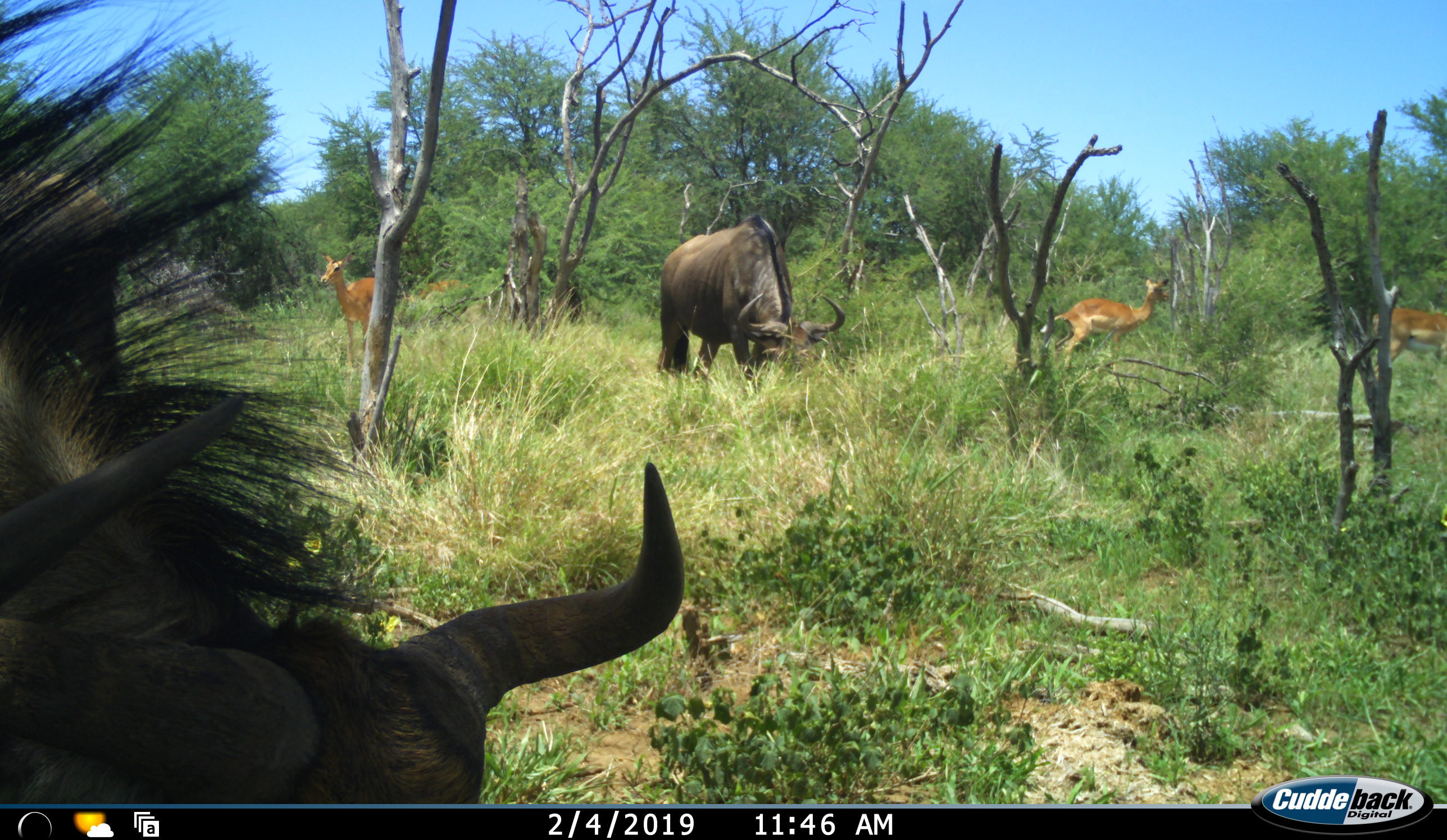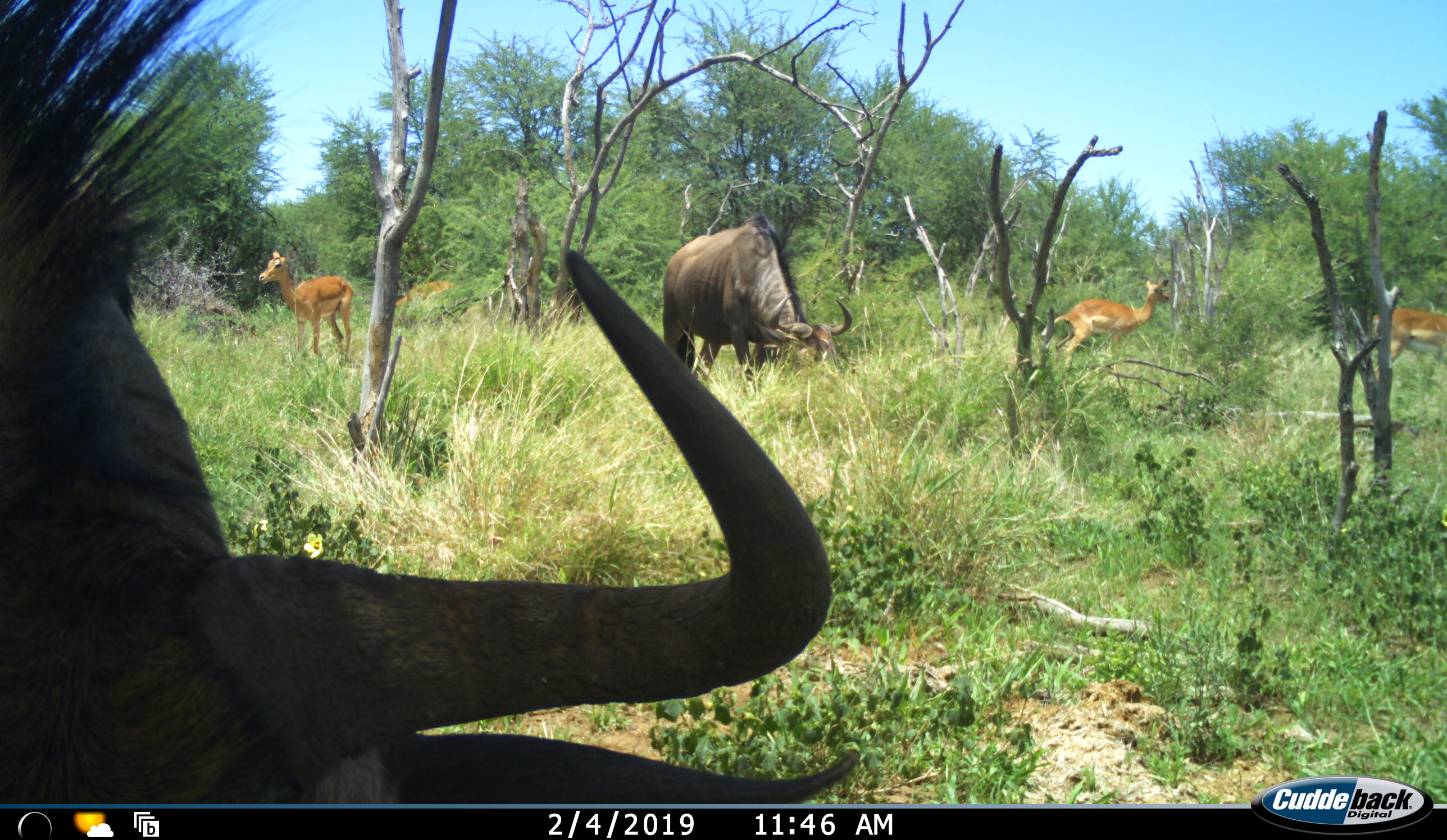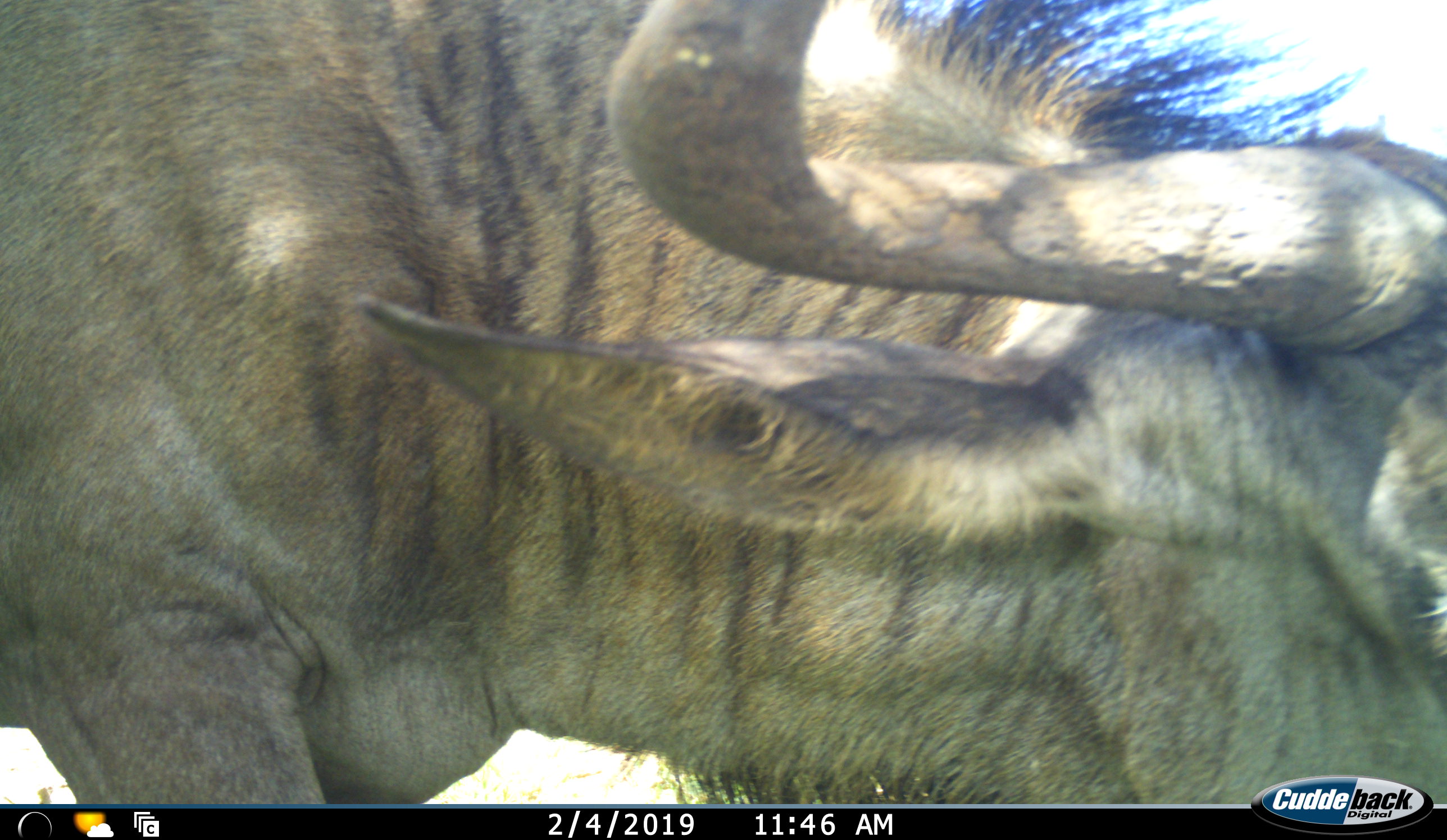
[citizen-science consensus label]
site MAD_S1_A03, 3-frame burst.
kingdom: Animalia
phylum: Chordata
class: Mammalia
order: Artiodactyla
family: Bovidae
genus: Aepyceros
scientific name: Aepyceros melampus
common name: impala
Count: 4.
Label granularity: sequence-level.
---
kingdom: Animalia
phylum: Chordata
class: Mammalia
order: Artiodactyla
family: Bovidae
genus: Connochaetes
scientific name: Connochaetes taurinus taurinus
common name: blue wildebeest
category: wildebeestblue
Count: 2.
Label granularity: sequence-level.